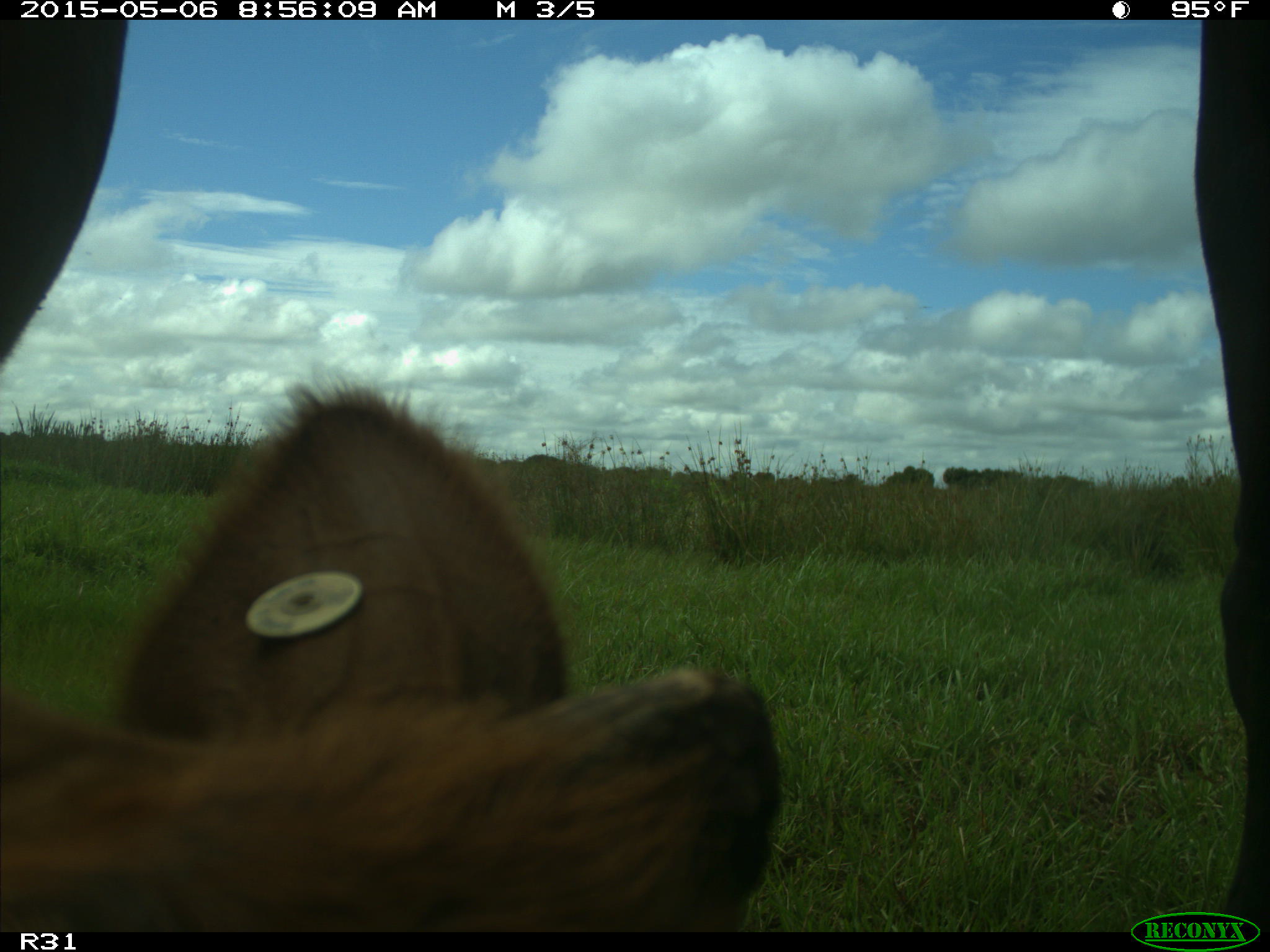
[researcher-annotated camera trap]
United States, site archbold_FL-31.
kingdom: Animalia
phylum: Chordata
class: Mammalia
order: Artiodactyla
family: Bovidae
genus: Bos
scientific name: Bos taurus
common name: domestic cow